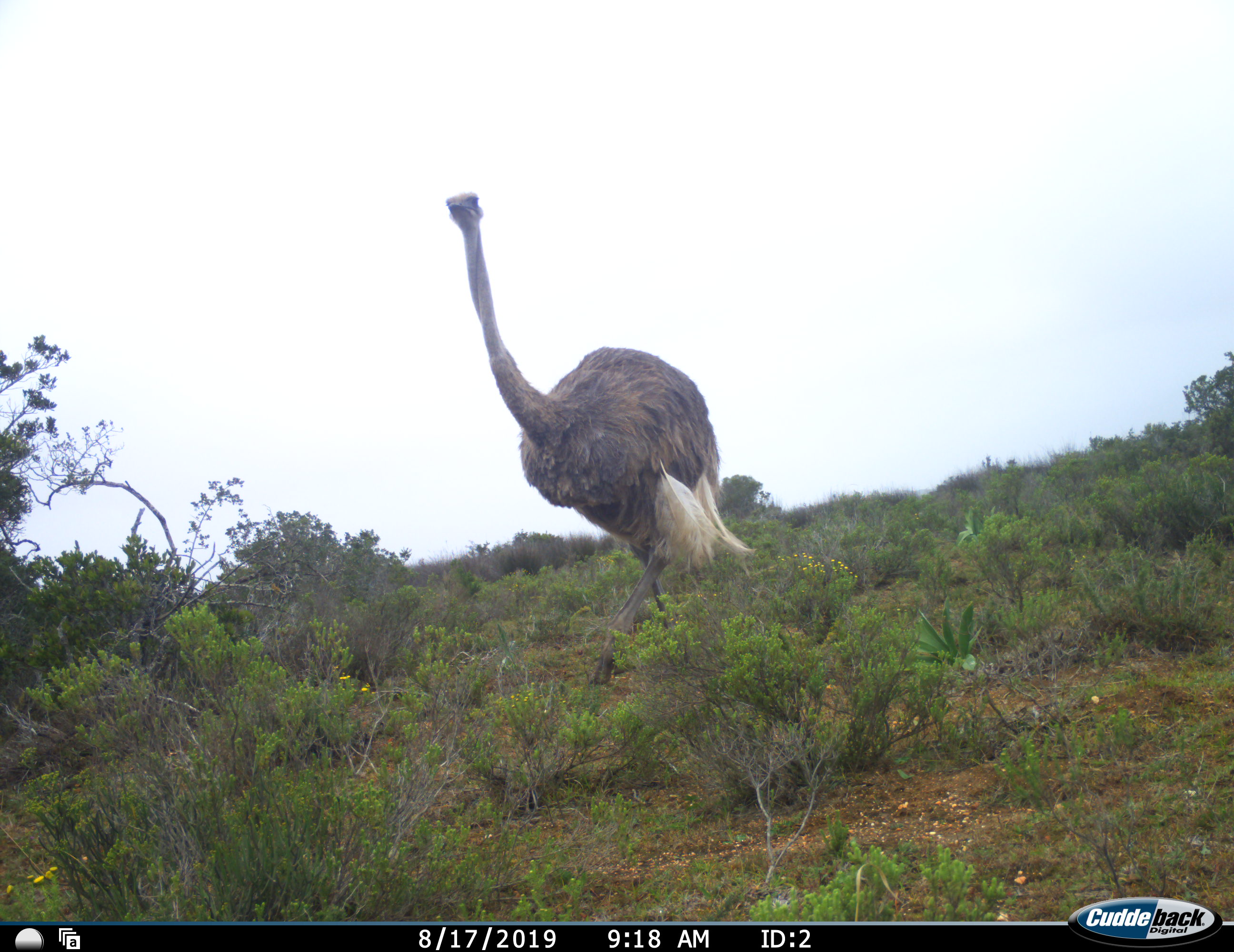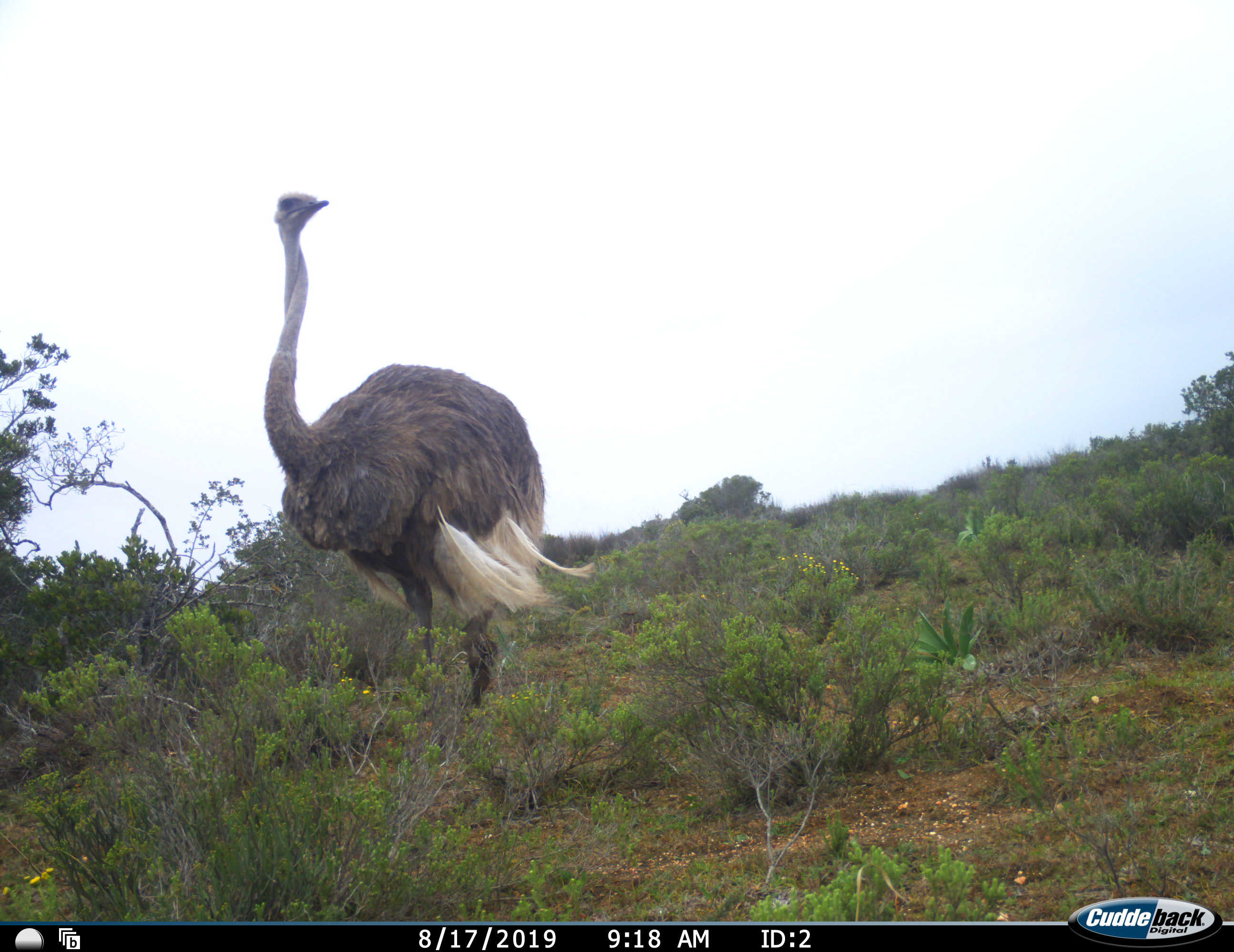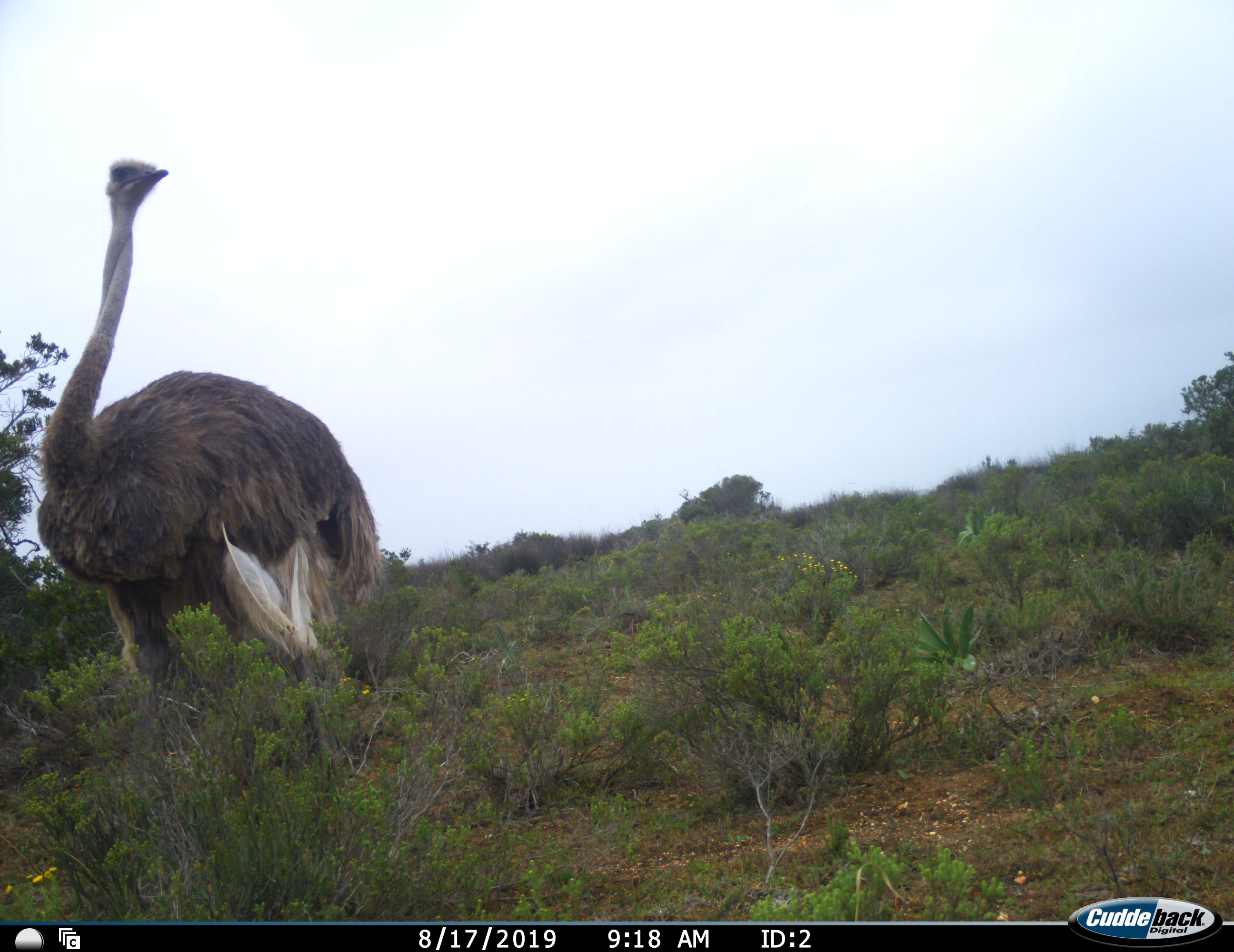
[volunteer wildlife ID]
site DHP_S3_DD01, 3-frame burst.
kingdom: Animalia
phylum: Chordata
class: Aves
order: Struthioniformes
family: Struthionidae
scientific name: Struthionidae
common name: ostrich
Ostrich (Struthionidae), count 1. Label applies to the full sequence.